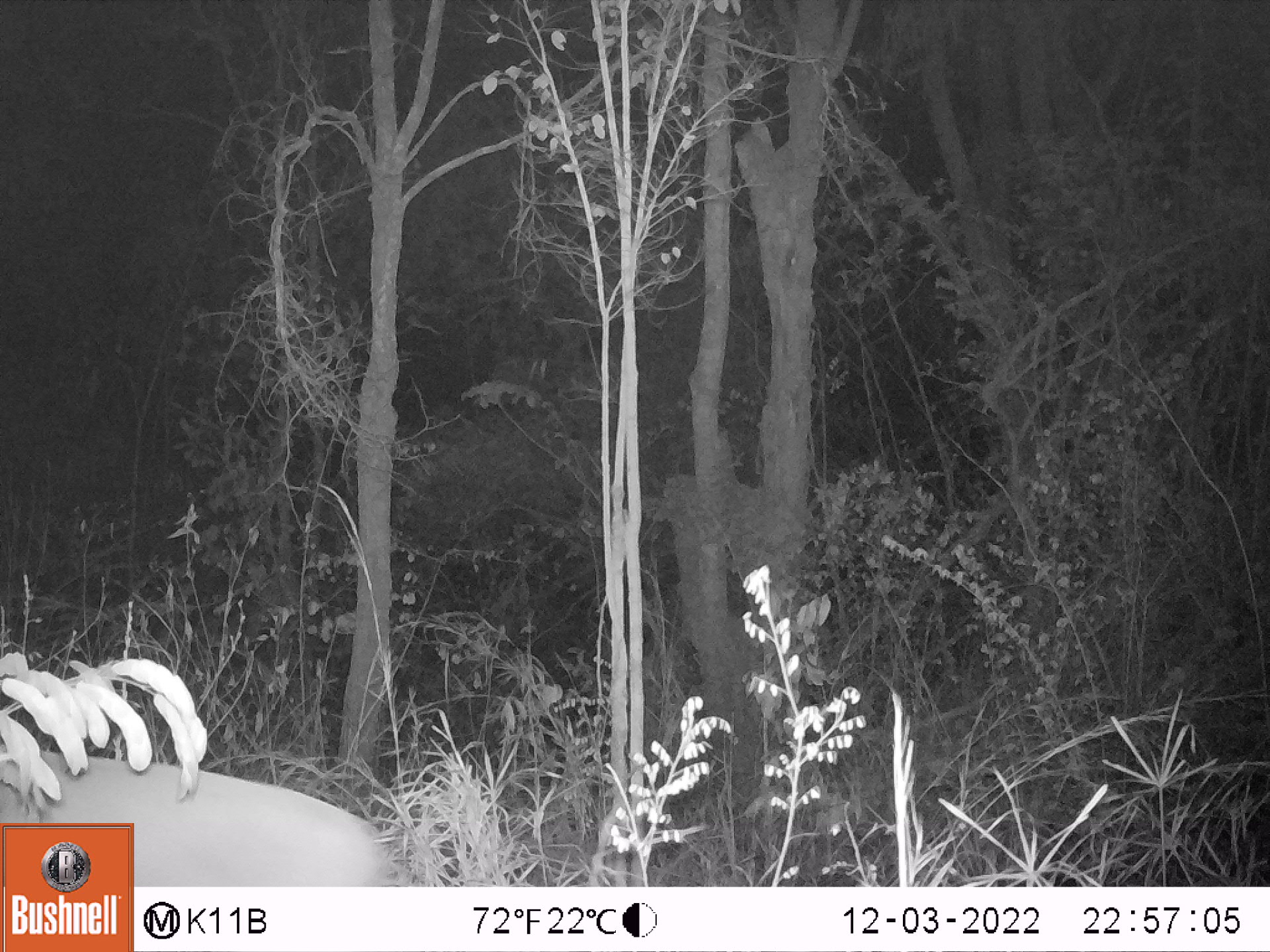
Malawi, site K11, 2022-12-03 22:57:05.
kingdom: Animalia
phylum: Chordata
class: Mammalia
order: Artiodactyla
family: Bovidae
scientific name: Antilopinae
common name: small antelope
Small antelope (Antilopinae), count 1.